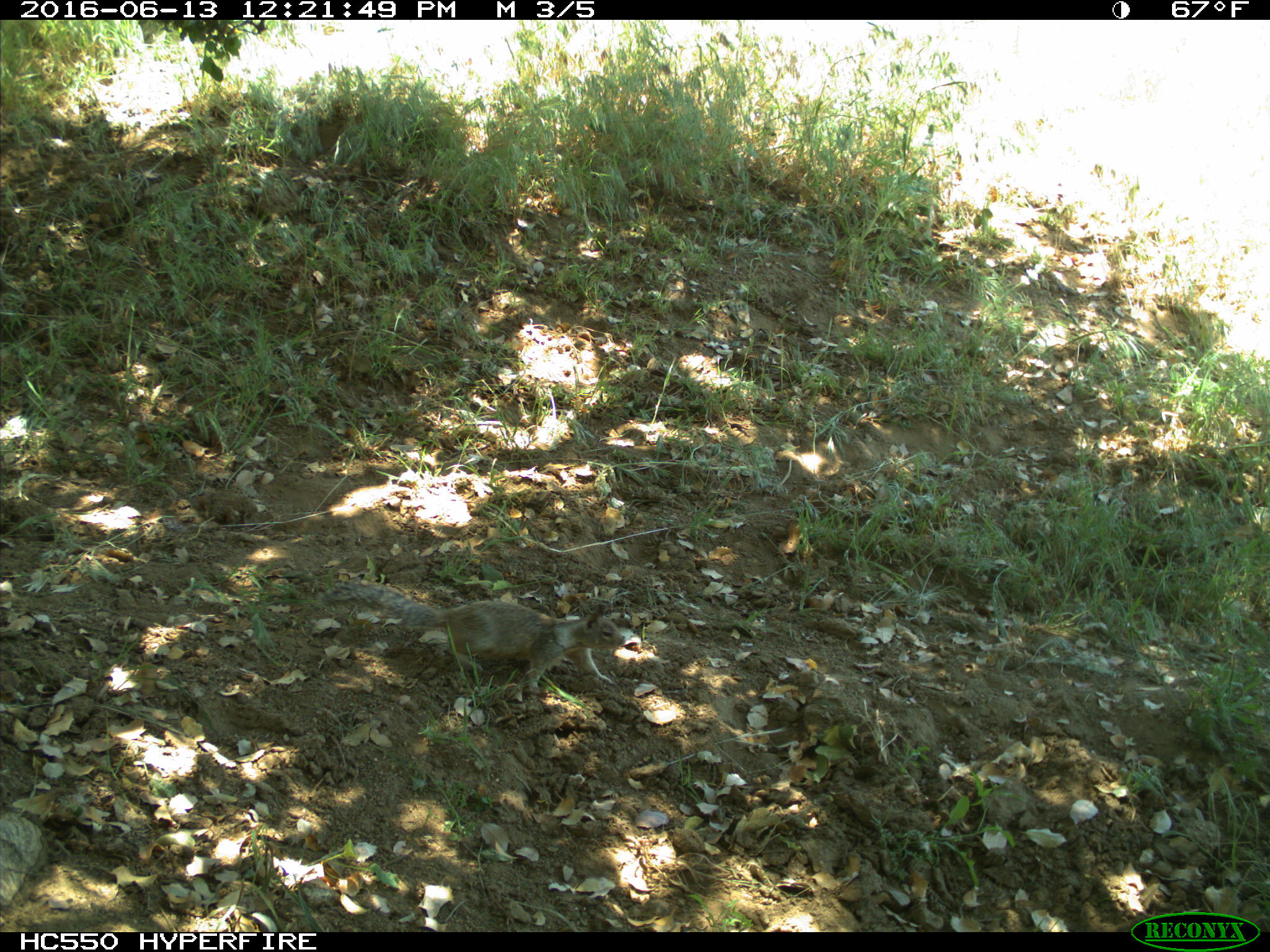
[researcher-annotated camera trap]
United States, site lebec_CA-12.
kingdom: Animalia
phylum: Chordata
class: Mammalia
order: Rodentia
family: Sciuridae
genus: Otospermophilus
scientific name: Otospermophilus beecheyi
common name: california ground squirrel